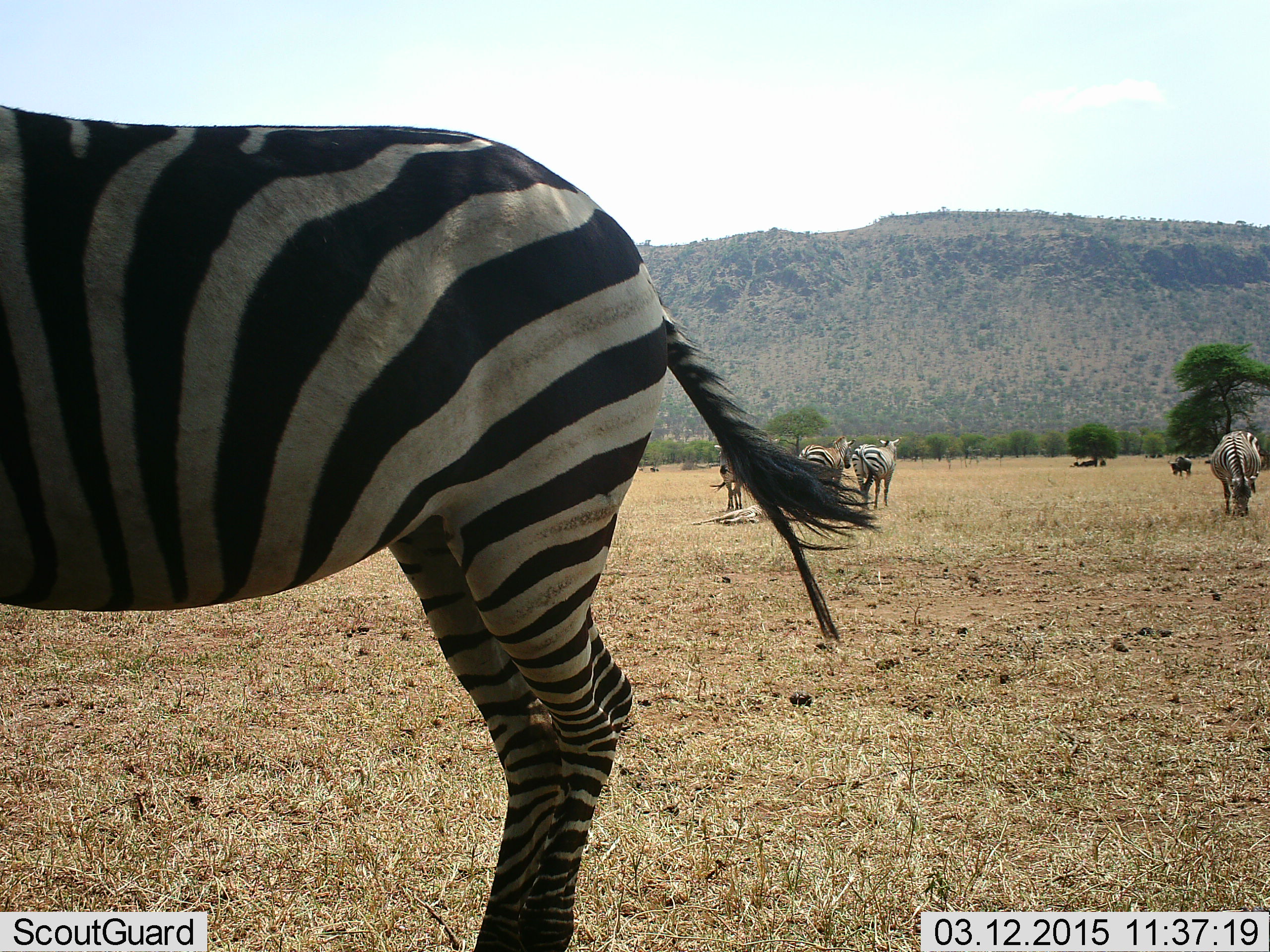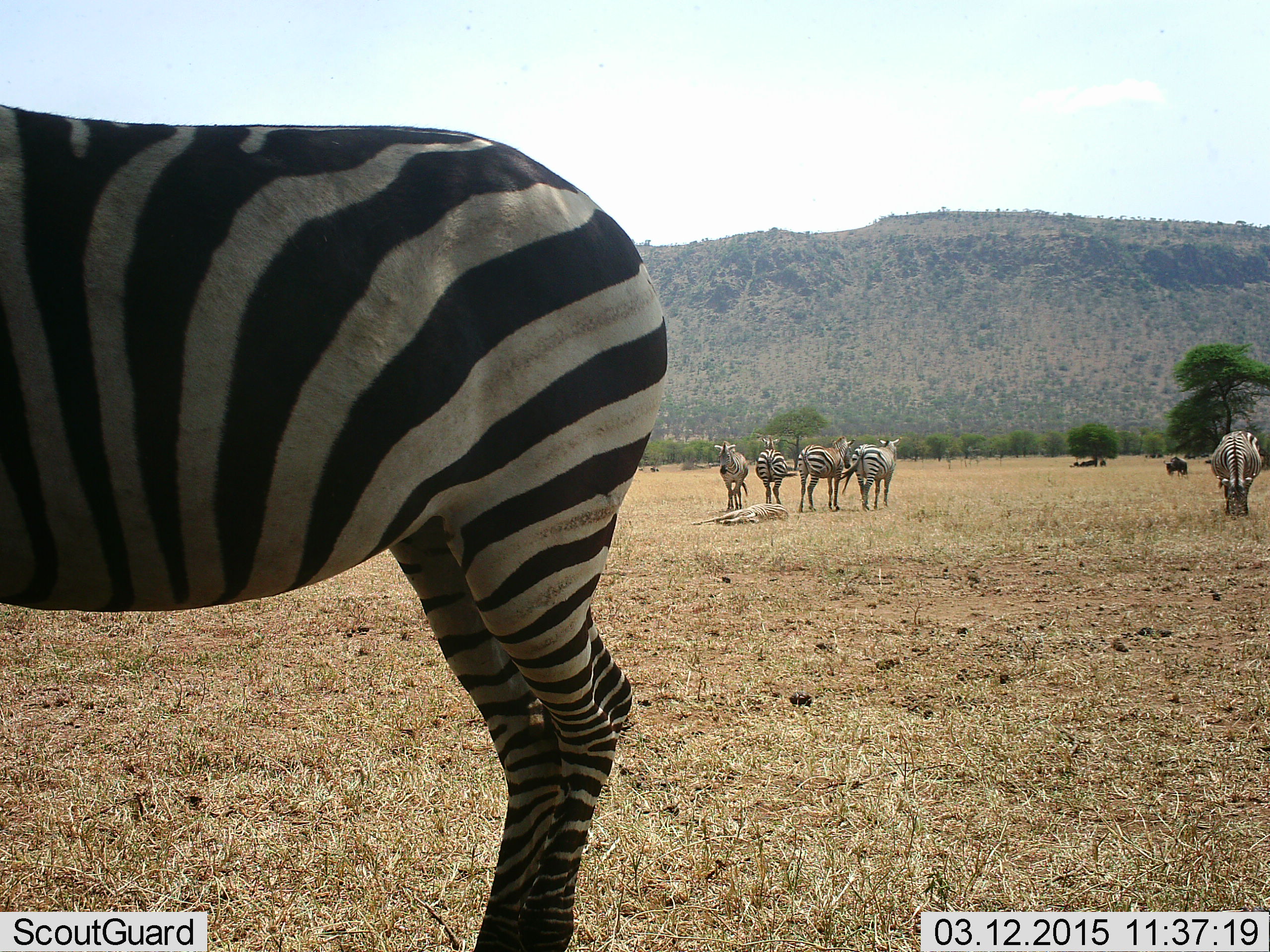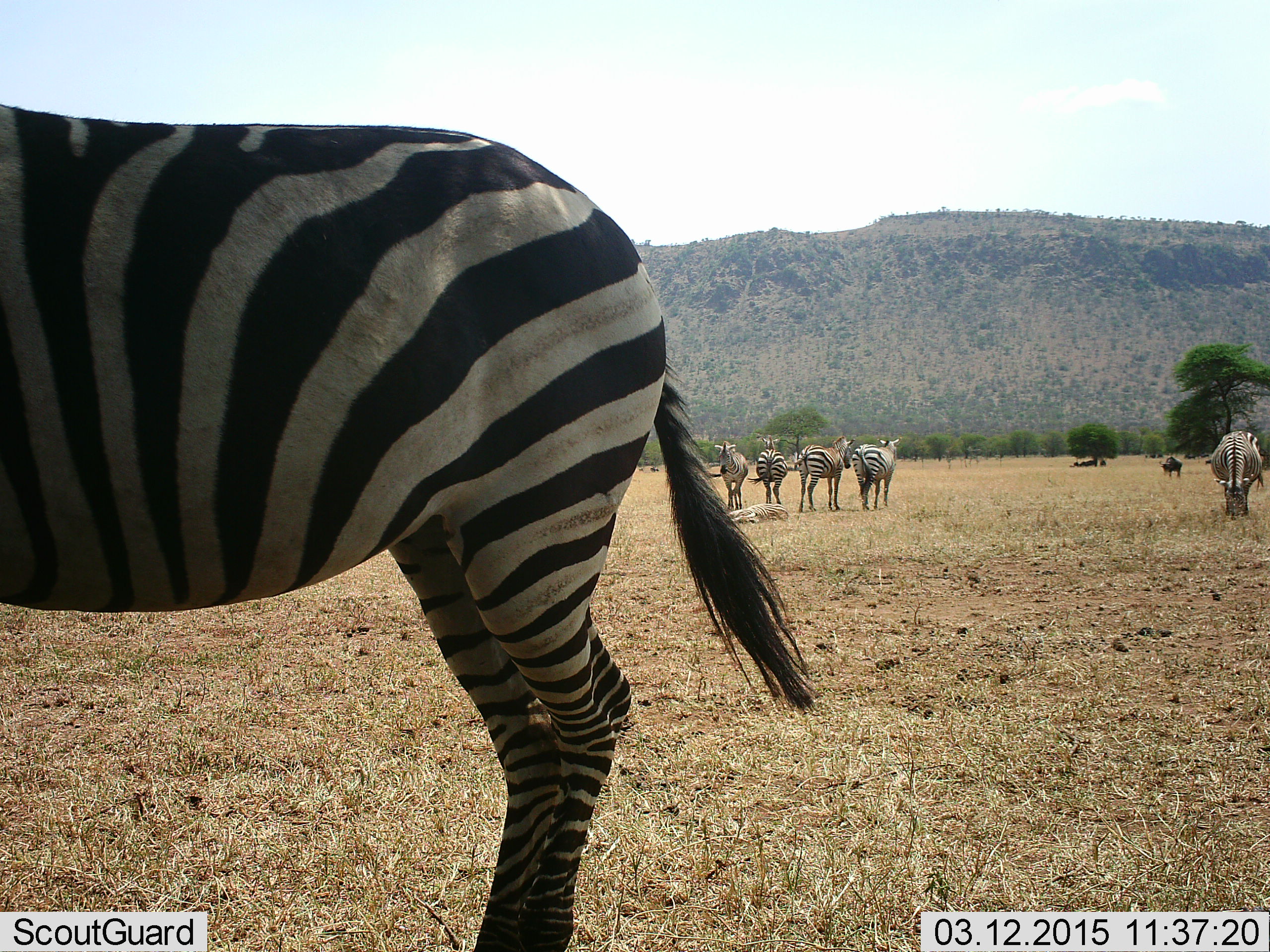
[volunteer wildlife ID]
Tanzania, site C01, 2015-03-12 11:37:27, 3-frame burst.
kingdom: Animalia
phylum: Chordata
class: Mammalia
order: Perissodactyla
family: Equidae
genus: Equus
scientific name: Equus quagga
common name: plains zebra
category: zebra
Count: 7.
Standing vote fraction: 92%.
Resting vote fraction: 23%.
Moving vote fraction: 15%.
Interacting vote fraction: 0%.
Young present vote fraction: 8%.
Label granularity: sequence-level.